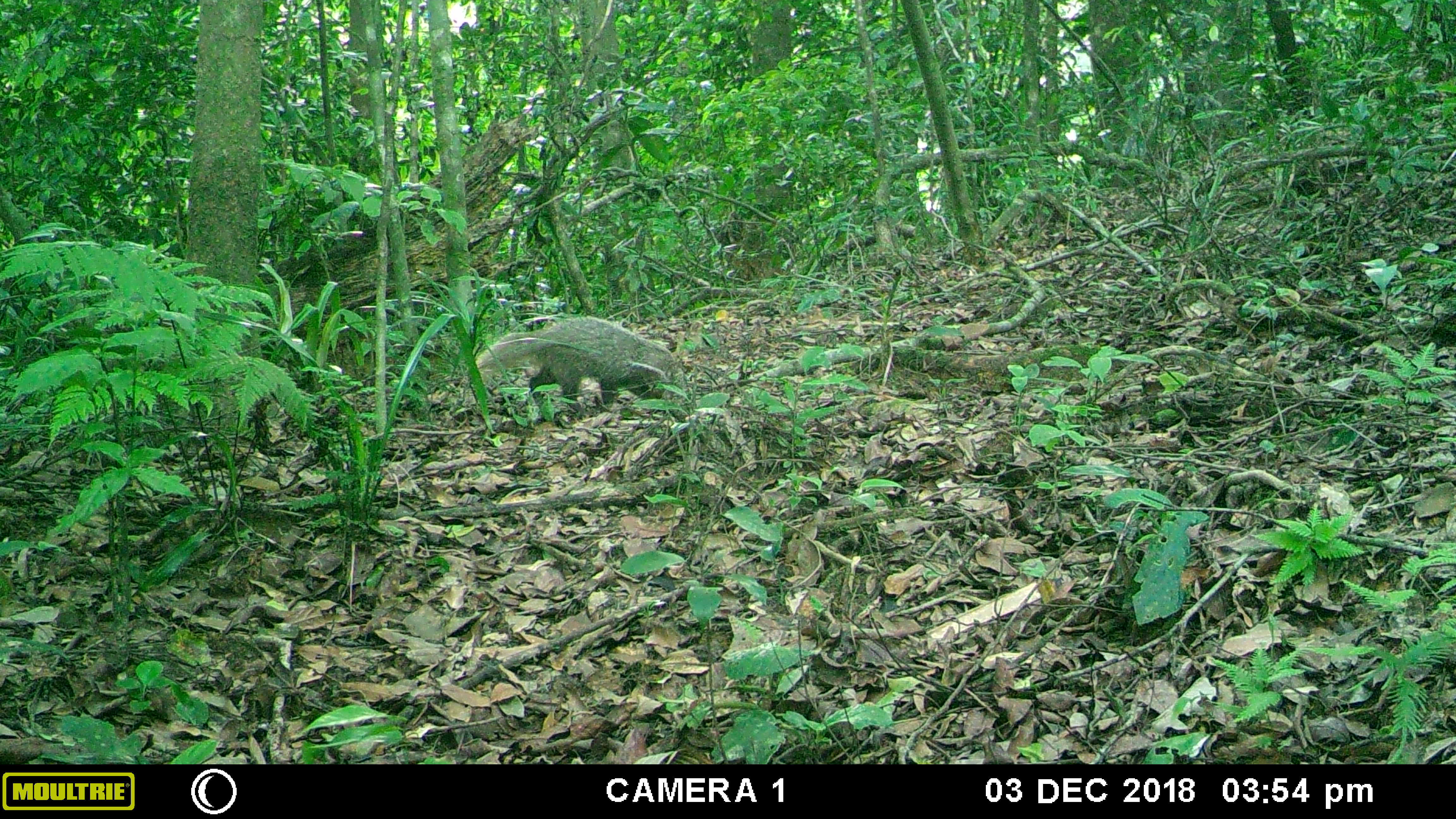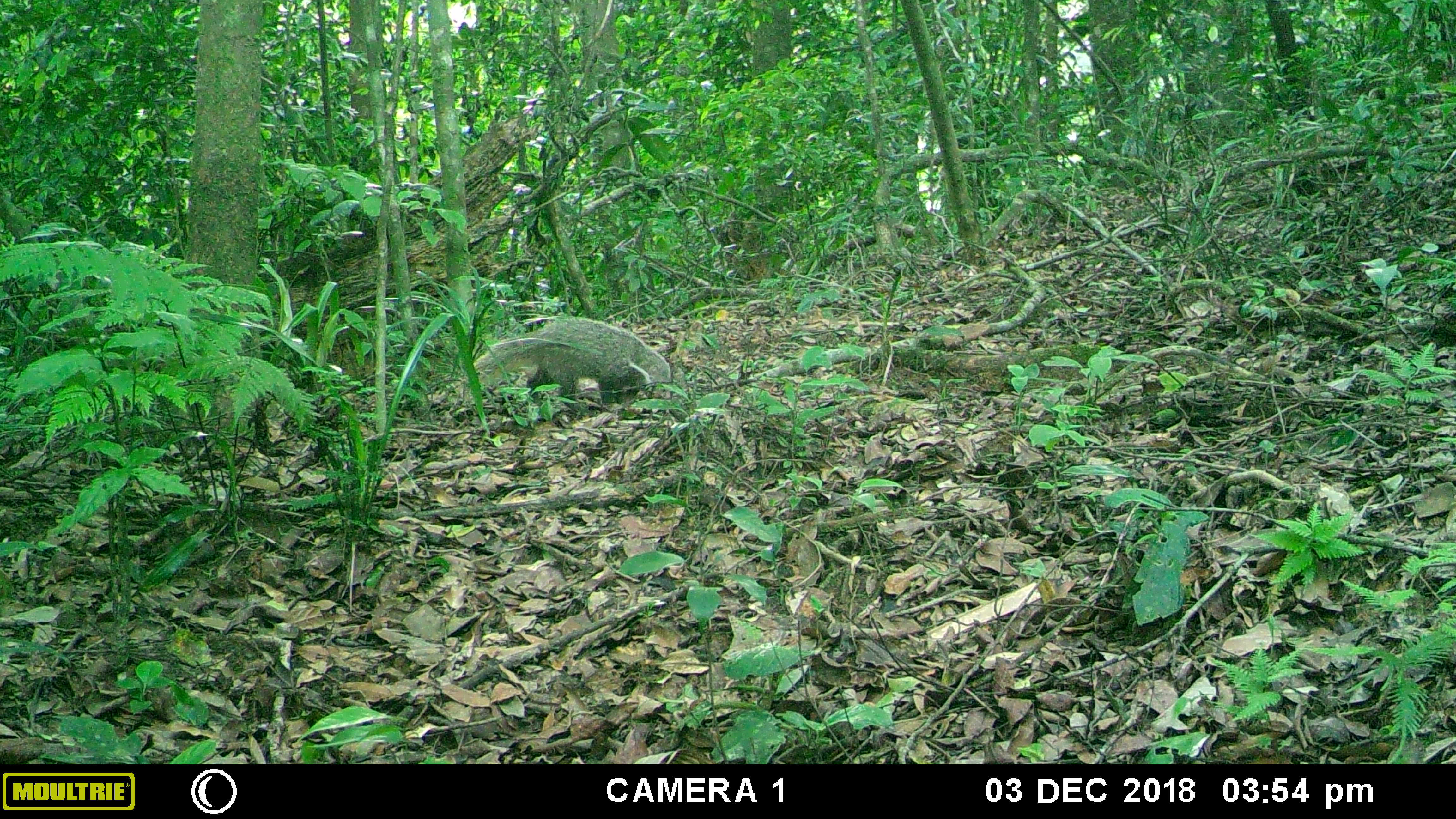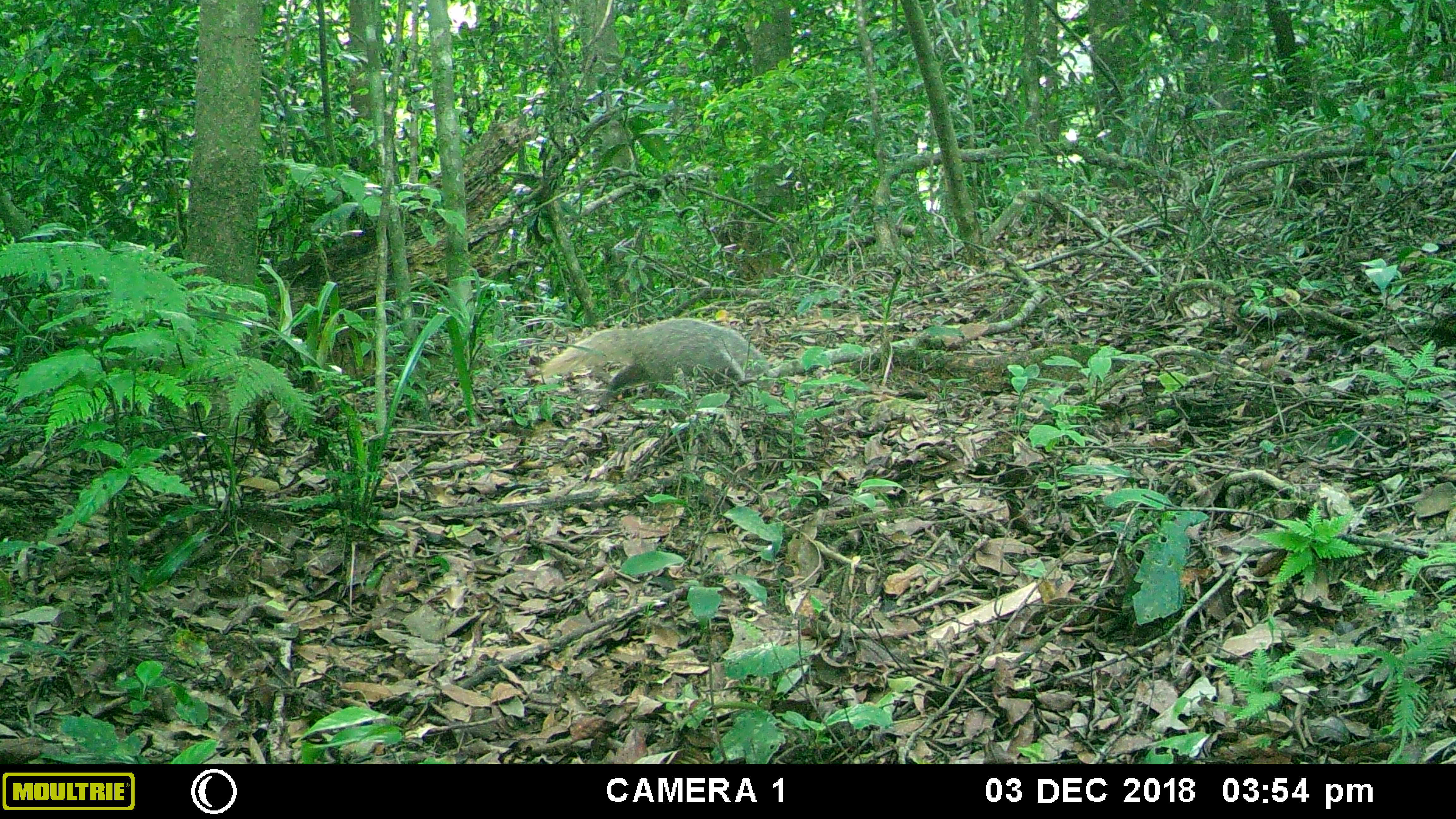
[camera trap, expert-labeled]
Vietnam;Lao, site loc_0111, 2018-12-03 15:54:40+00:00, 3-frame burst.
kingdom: Animalia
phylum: Chordata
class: Mammalia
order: Carnivora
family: Herpestidae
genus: Urva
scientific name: Urva urva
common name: crab-eating mongoose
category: crab eating mongoose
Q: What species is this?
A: Crab eating mongoose (crab-eating mongoose) (Urva urva).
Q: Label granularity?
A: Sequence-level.